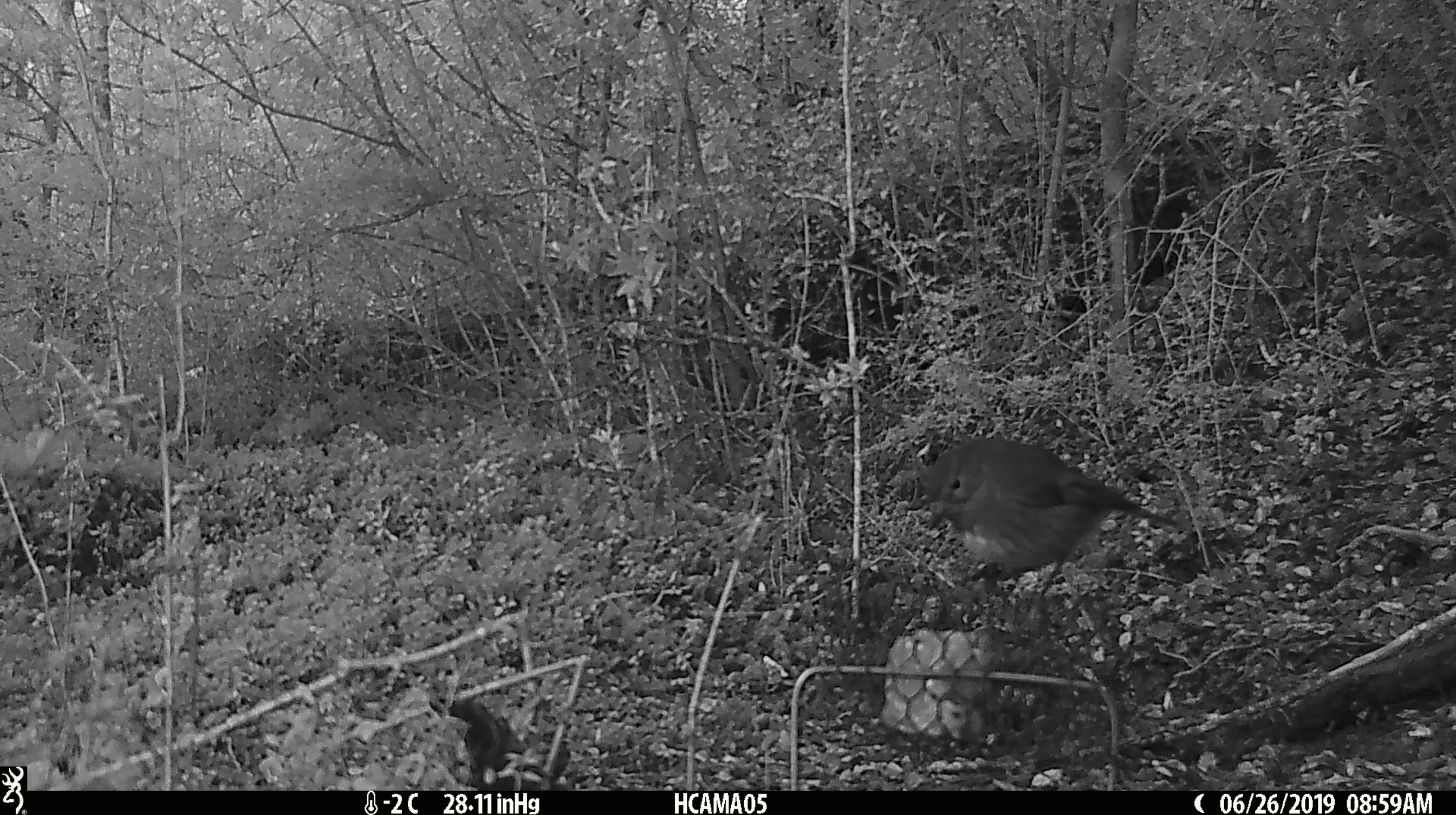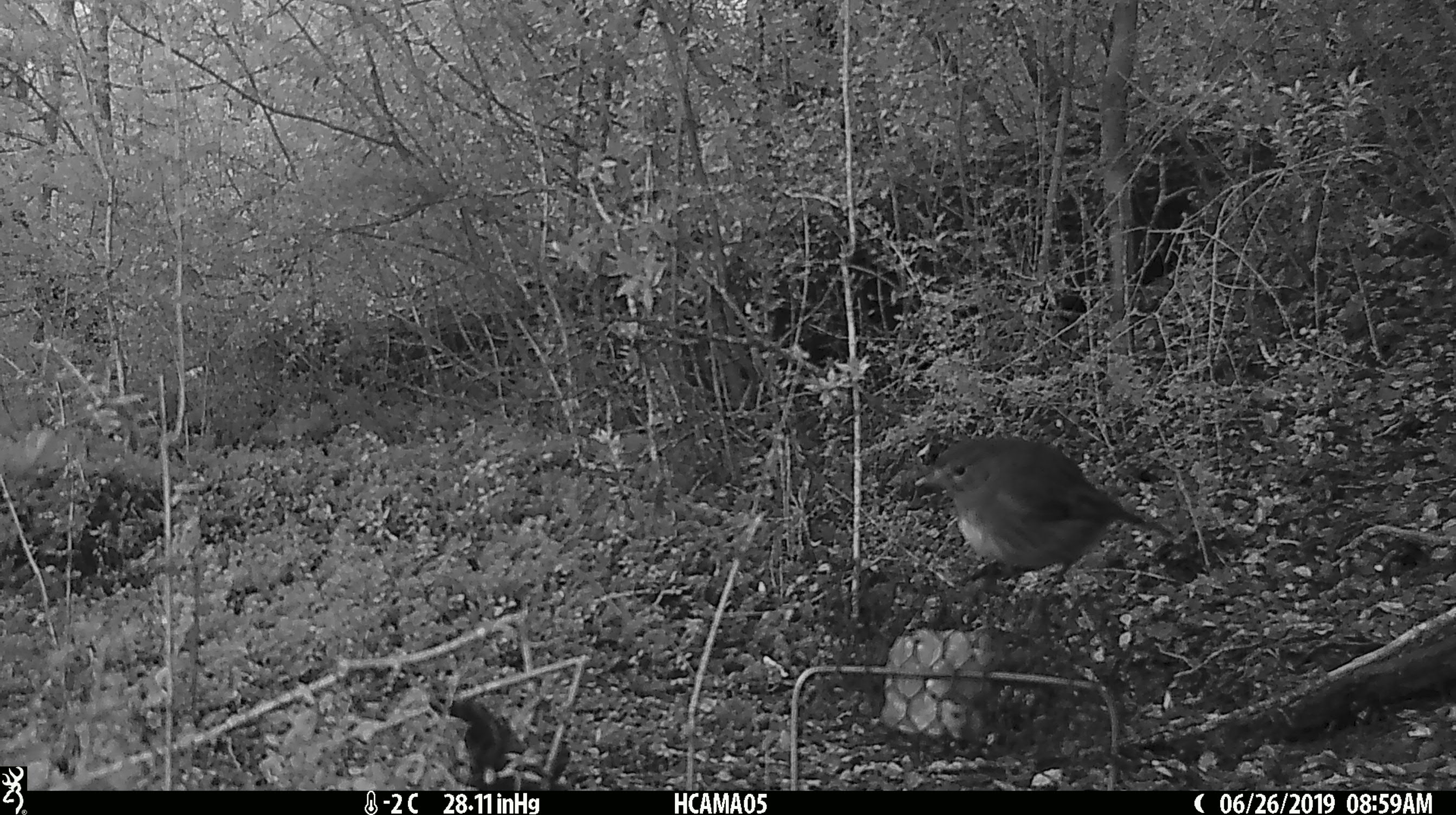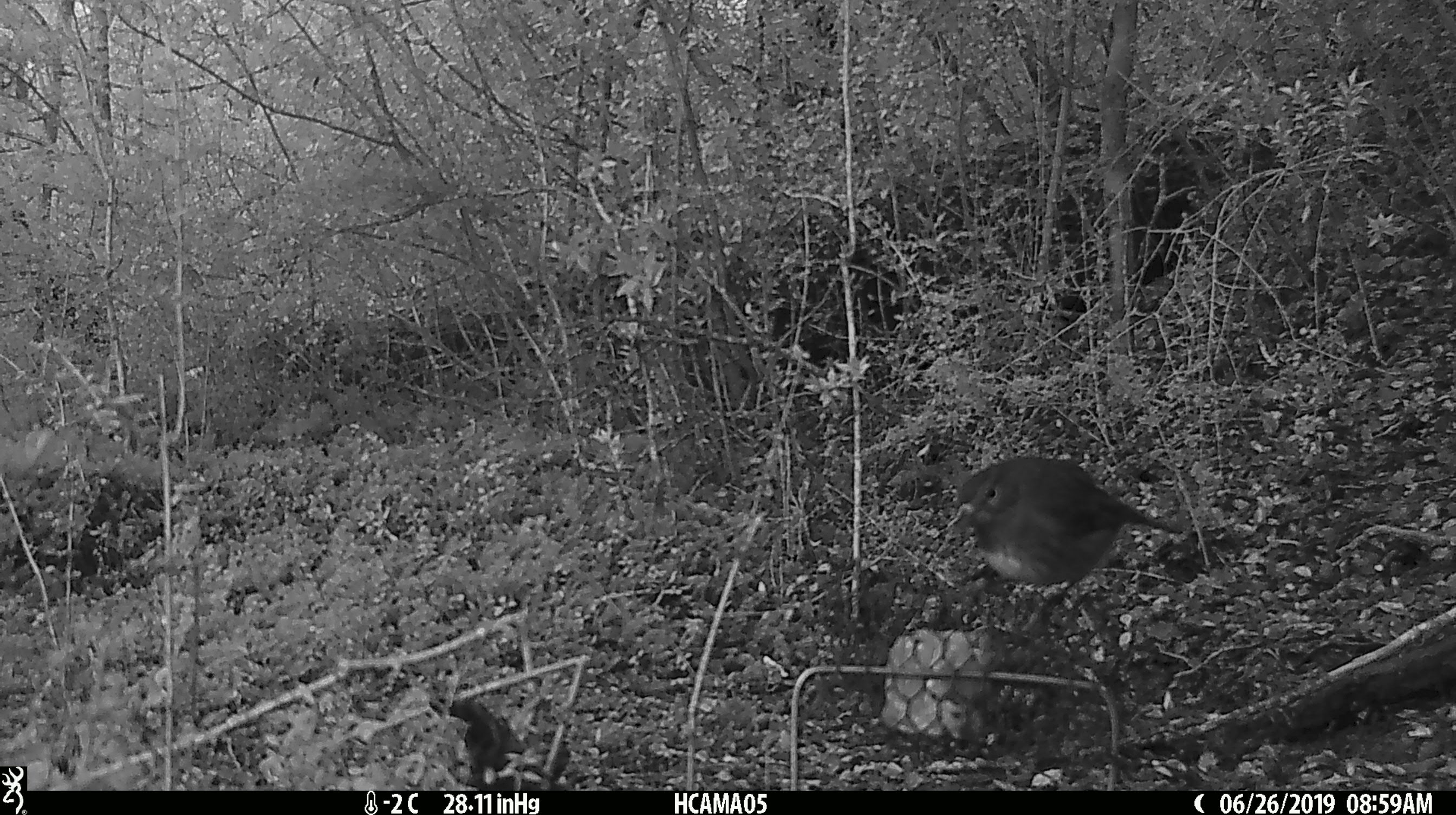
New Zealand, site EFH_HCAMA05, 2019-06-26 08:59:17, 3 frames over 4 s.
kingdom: Animalia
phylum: Chordata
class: Aves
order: Passeriformes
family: Petroicidae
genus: Petroica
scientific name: Petroica australis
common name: new zealand robin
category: robin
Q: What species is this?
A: Robin (new zealand robin) (Petroica australis).